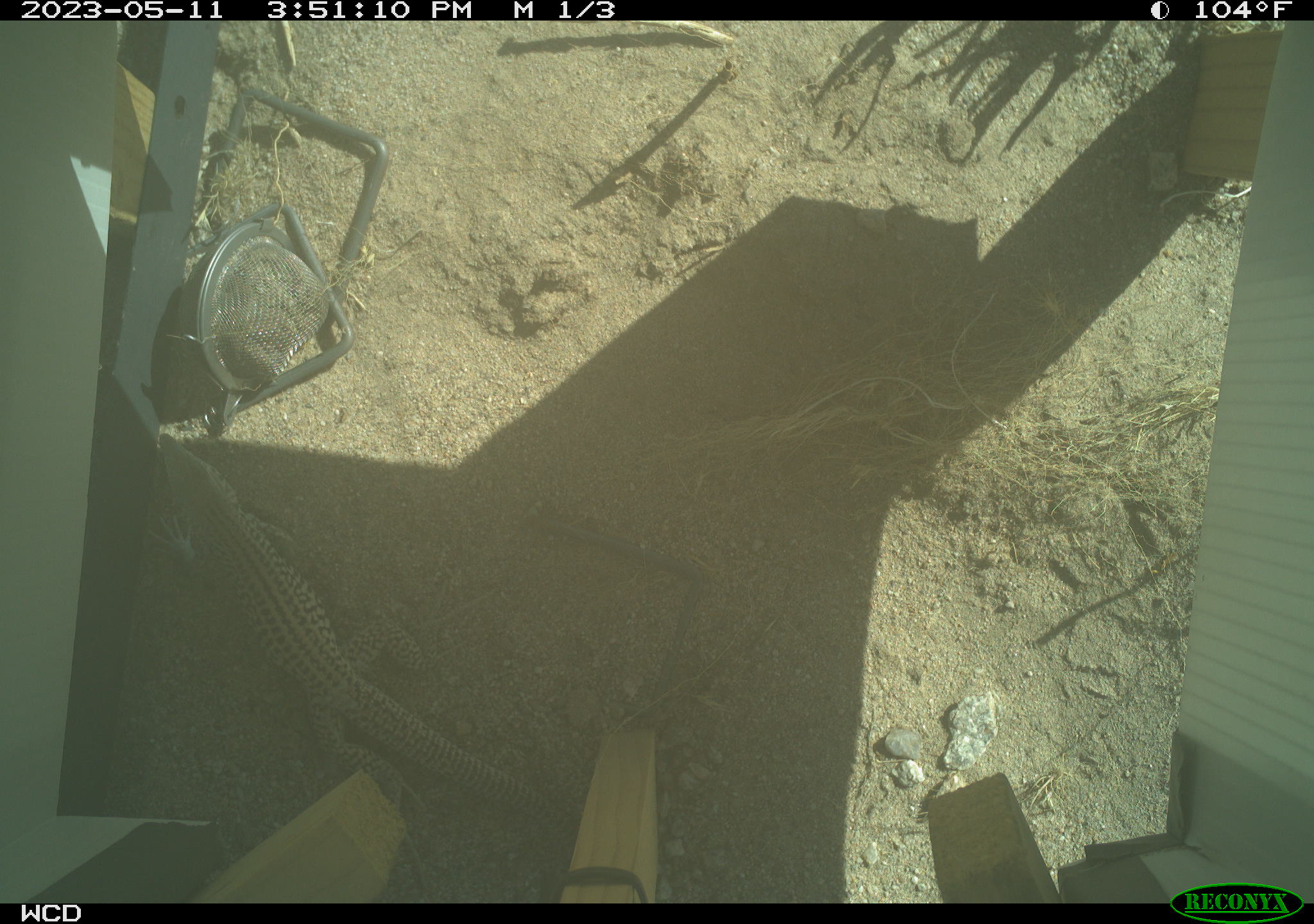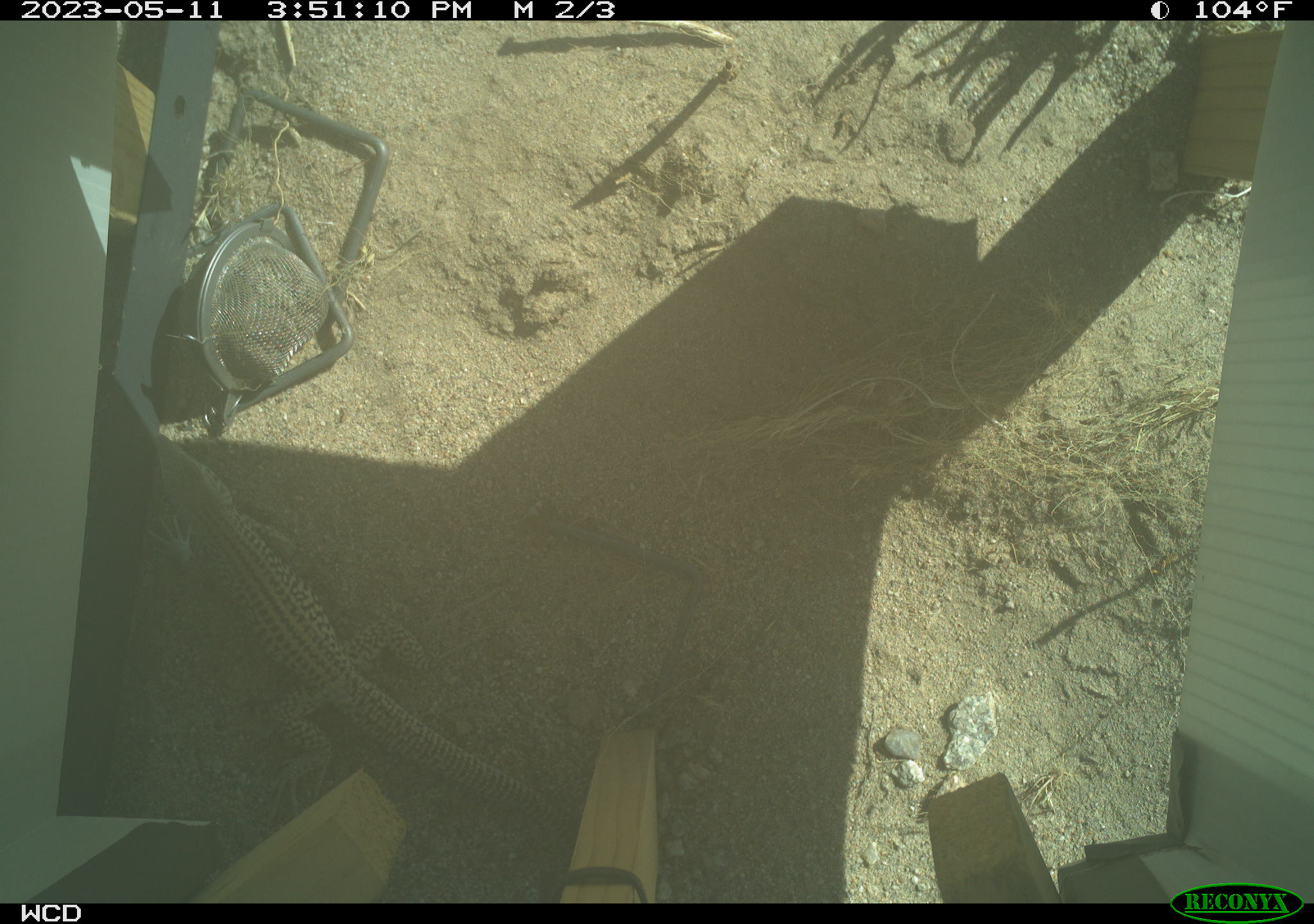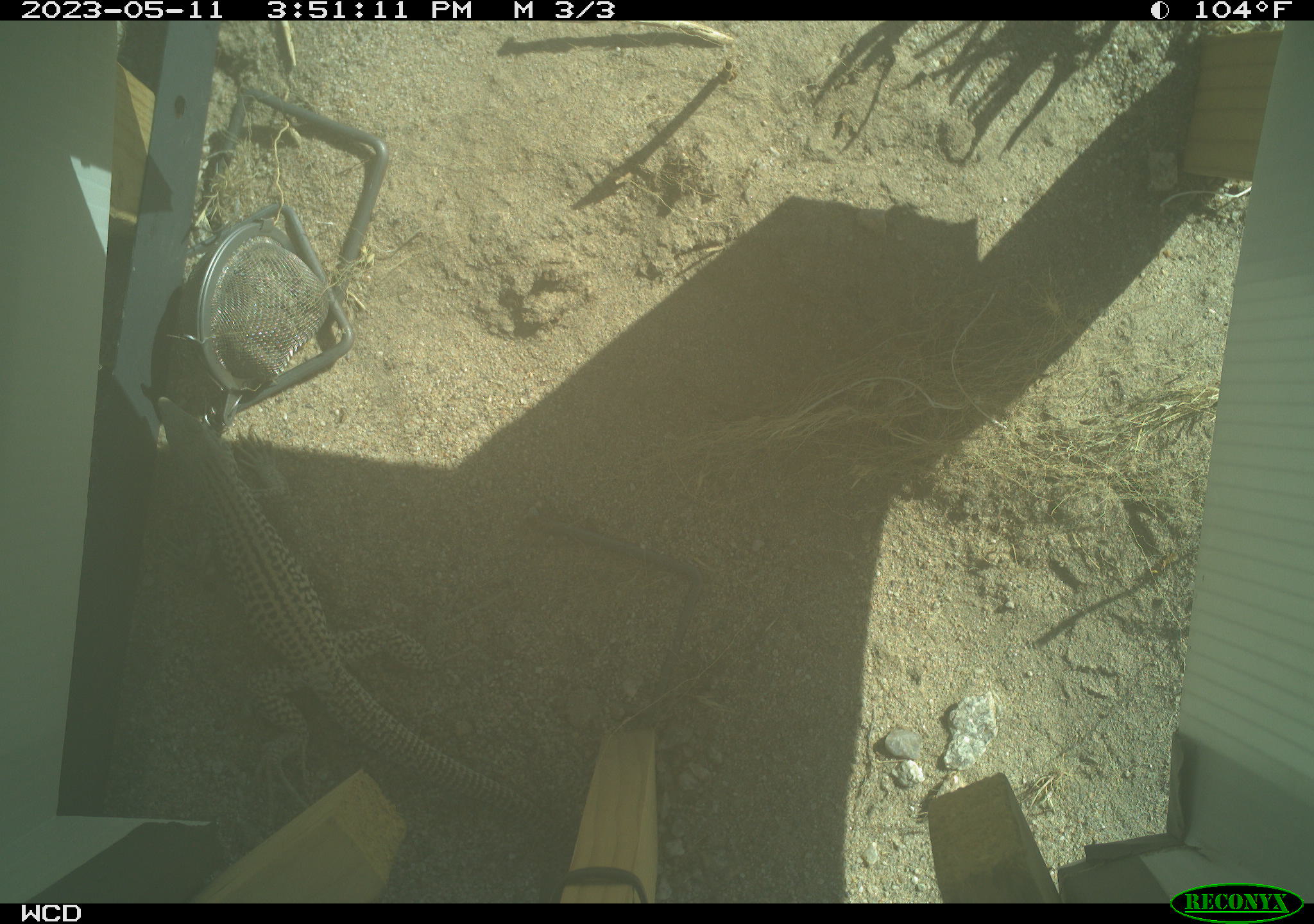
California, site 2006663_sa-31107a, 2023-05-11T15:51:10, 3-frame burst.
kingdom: Animalia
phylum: Chordata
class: Reptilia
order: Squamata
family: Teiidae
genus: Aspidoscelis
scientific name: Aspidoscelis tigris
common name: western whiptail